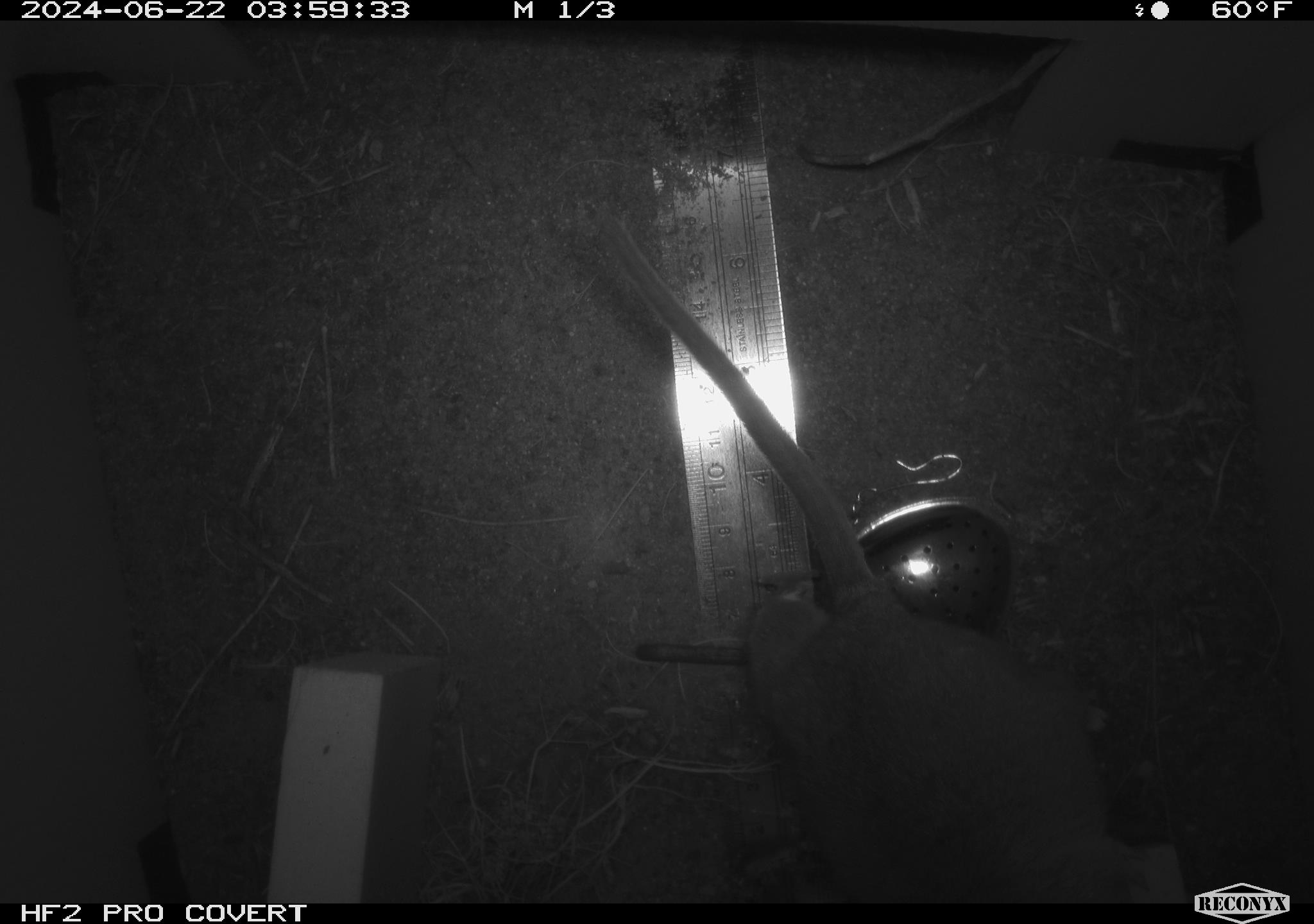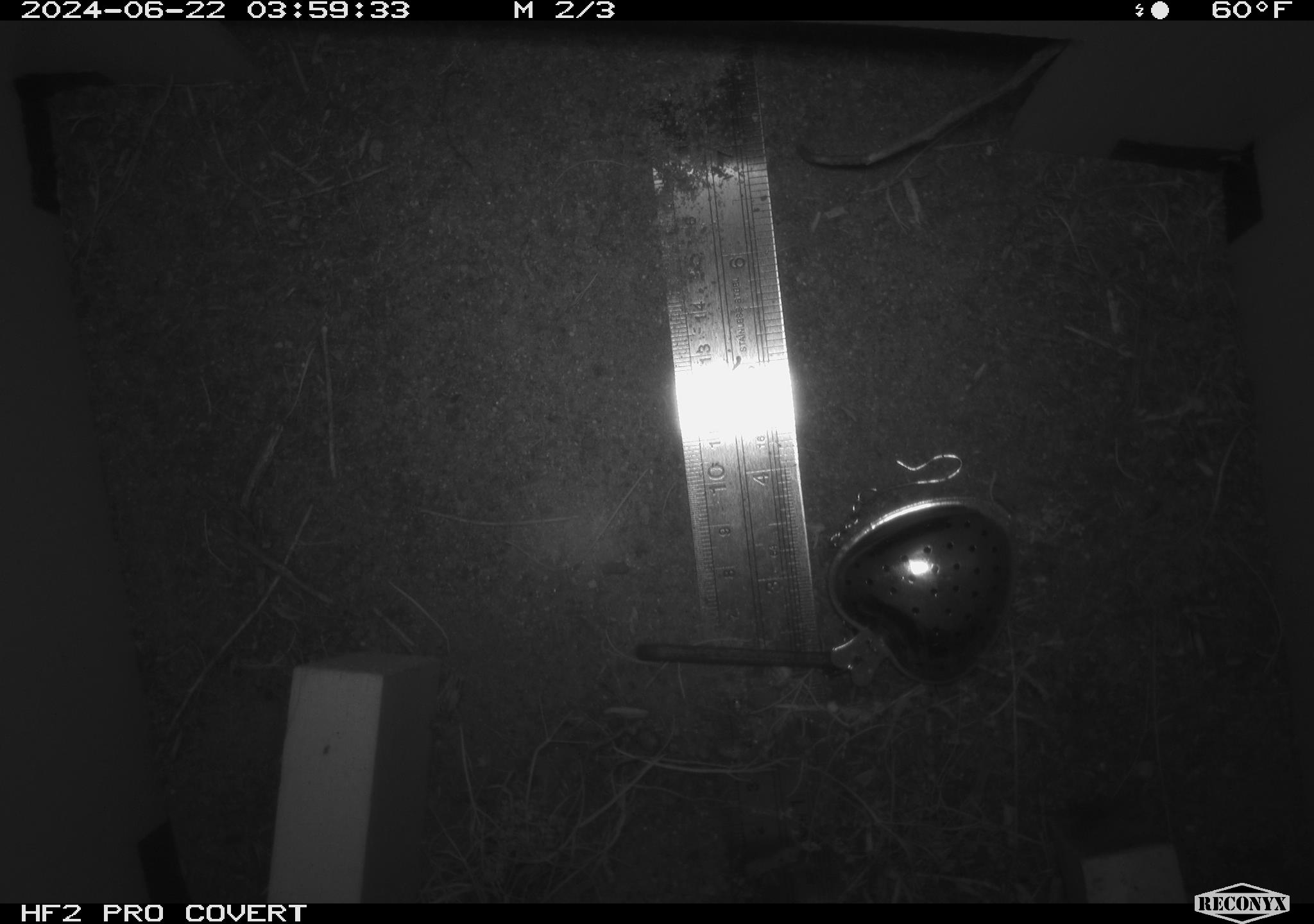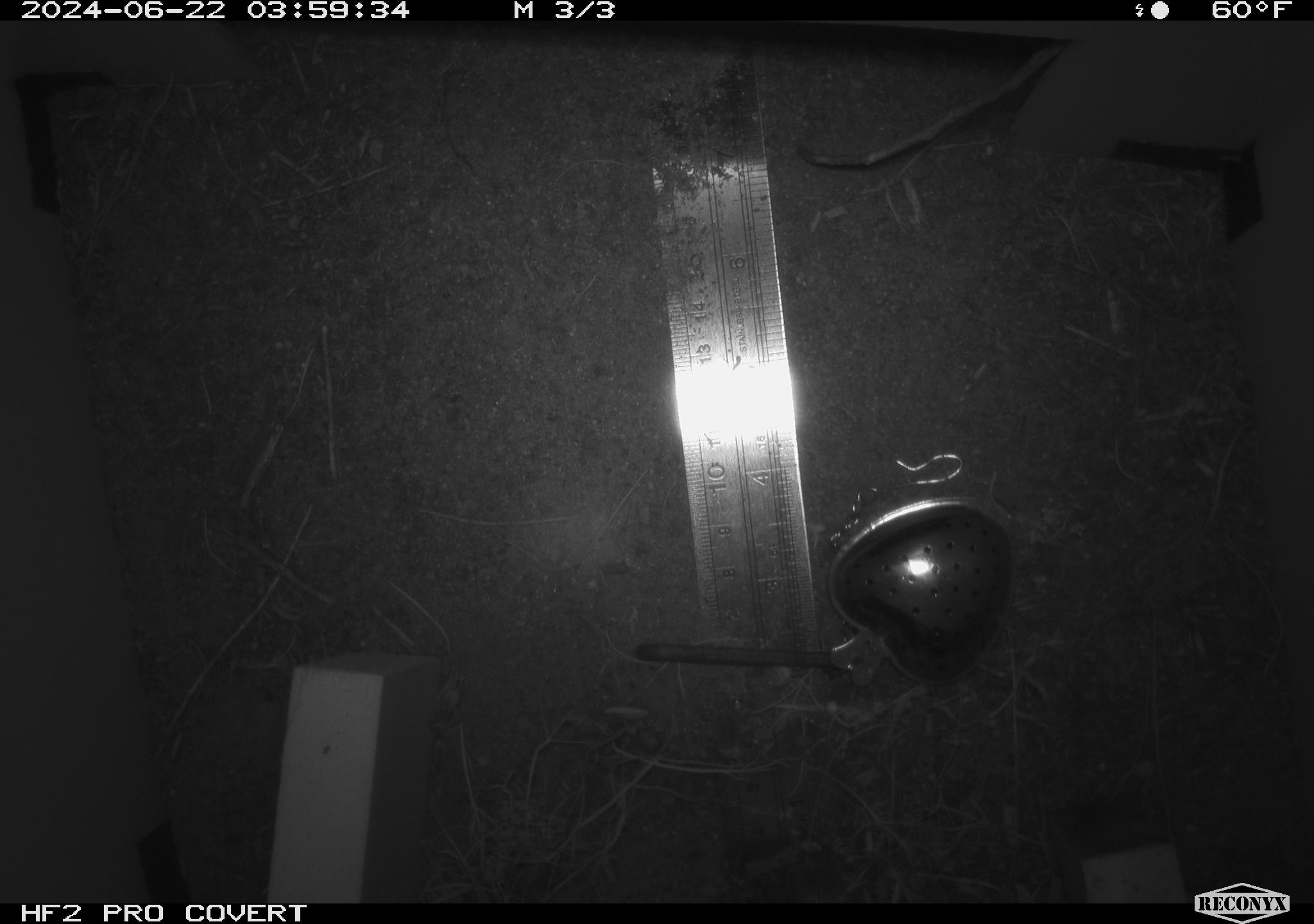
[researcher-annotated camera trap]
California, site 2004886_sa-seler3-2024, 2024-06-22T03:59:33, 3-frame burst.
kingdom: Animalia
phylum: Chordata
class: Mammalia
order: Rodentia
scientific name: Rodentia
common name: woodrat or rat or mouse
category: woodrat or rat or mouse species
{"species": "woodrat or rat or mouse species (woodrat or rat or mouse) (Rodentia)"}